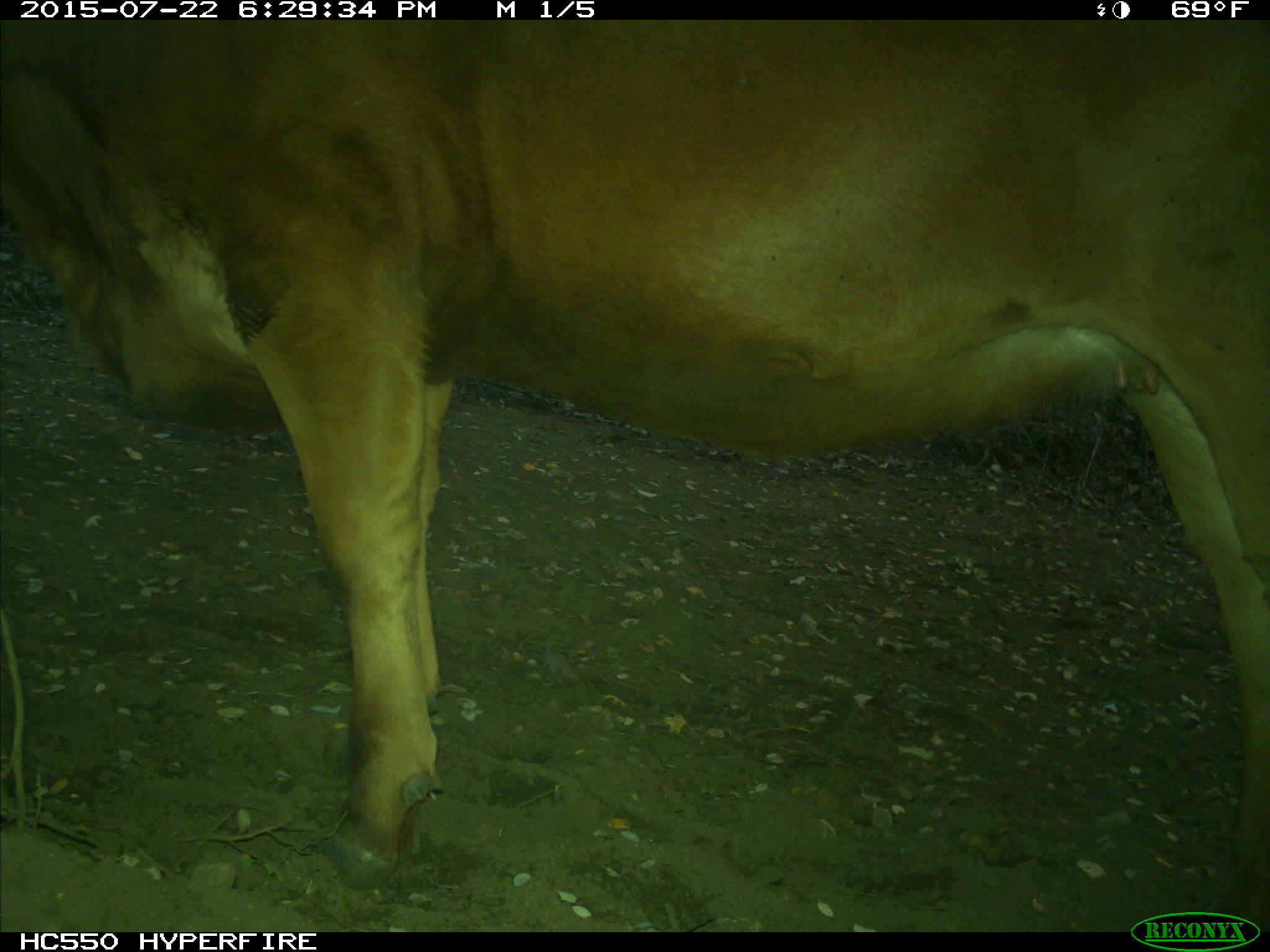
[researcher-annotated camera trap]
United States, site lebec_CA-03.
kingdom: Animalia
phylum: Chordata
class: Mammalia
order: Artiodactyla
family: Bovidae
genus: Bos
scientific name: Bos taurus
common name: domestic cow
Bos taurus (domestic cow).